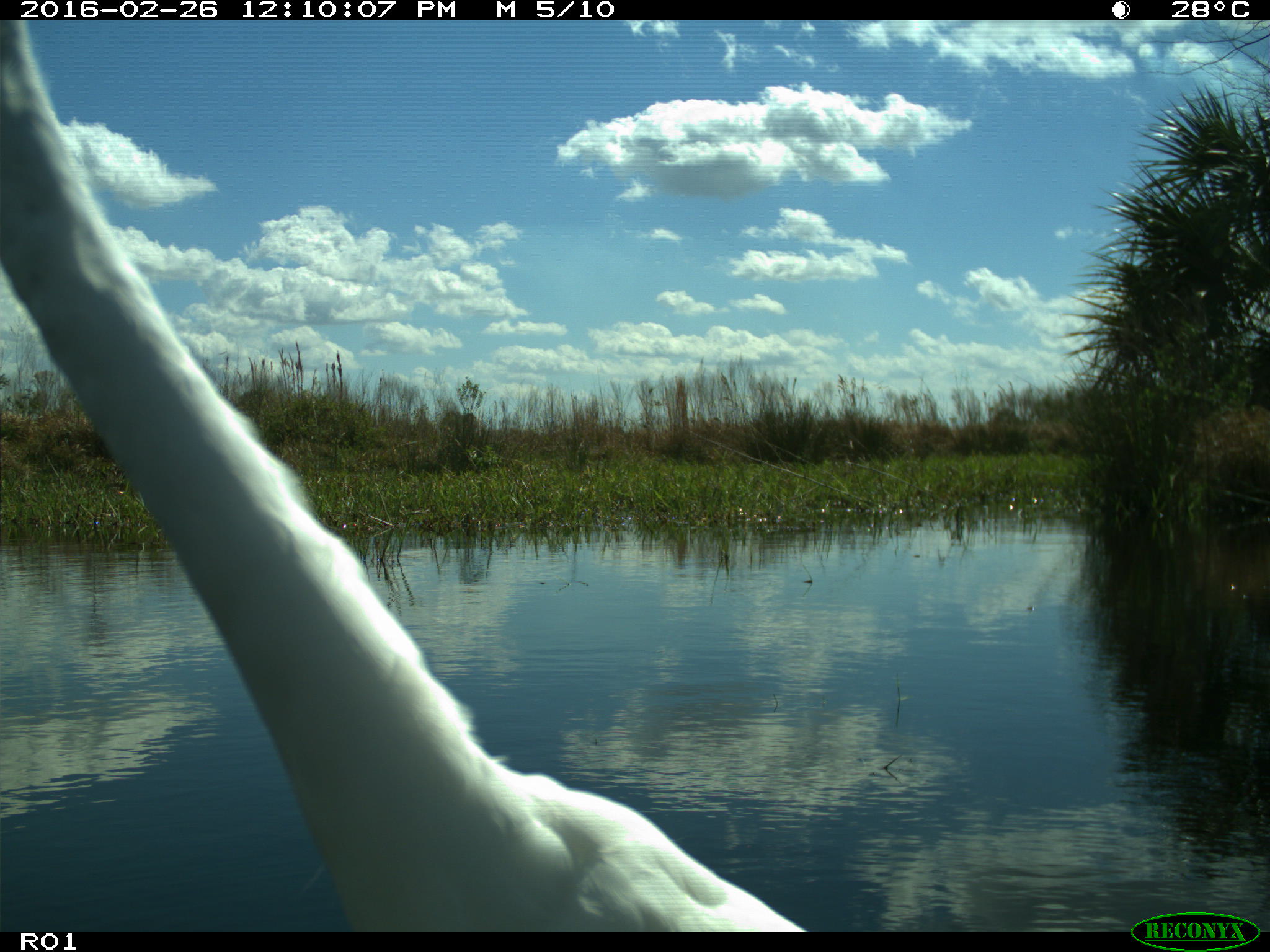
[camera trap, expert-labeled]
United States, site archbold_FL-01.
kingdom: Animalia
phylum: Chordata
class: Aves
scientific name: Aves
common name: birds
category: unidentified bird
Unidentified bird (birds) (Aves).